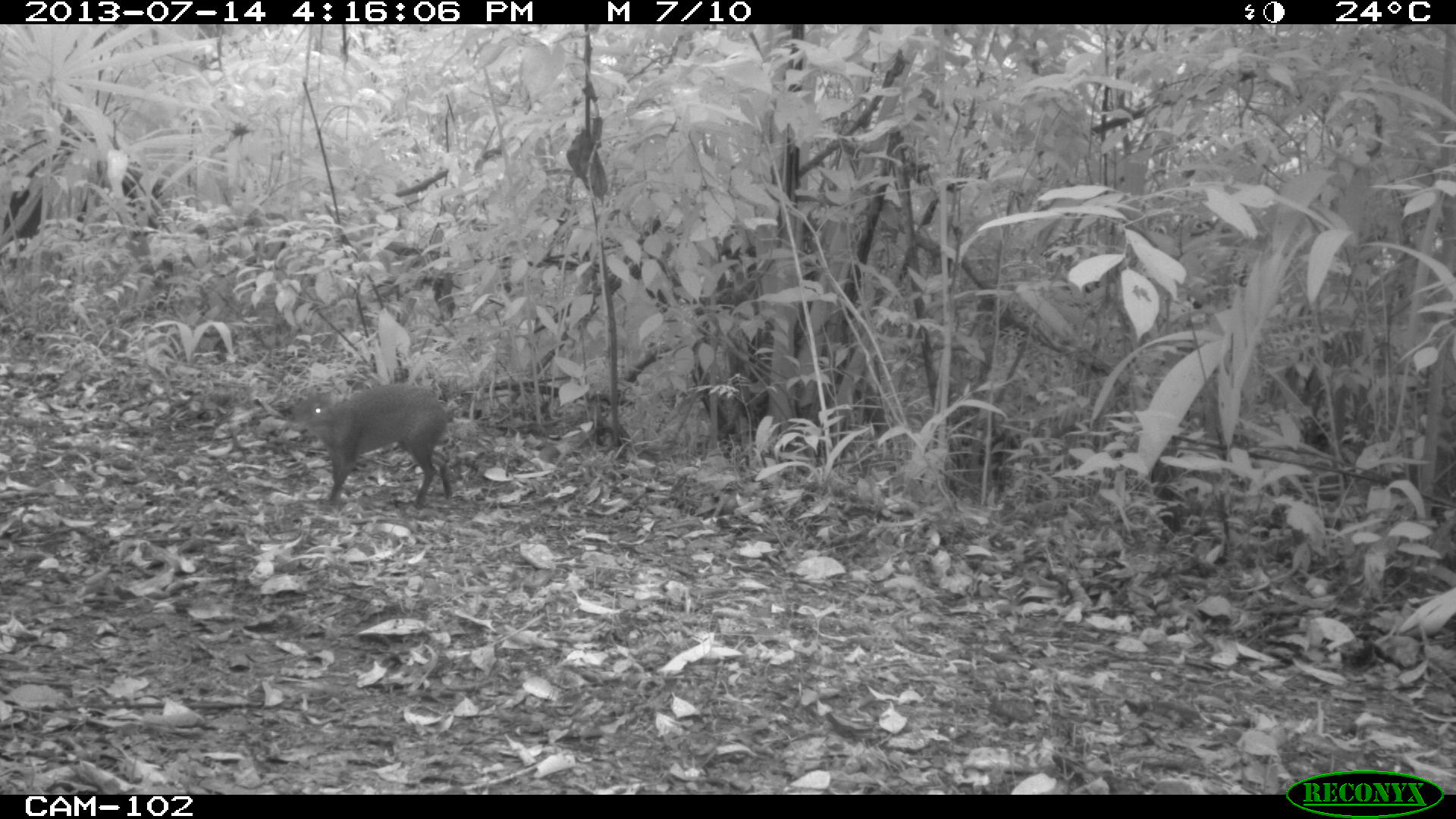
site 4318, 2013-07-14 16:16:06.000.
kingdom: Animalia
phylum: Chordata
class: Mammalia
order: Rodentia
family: Dasyproctidae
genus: Dasyprocta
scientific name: Dasyprocta punctata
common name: central american agouti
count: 1